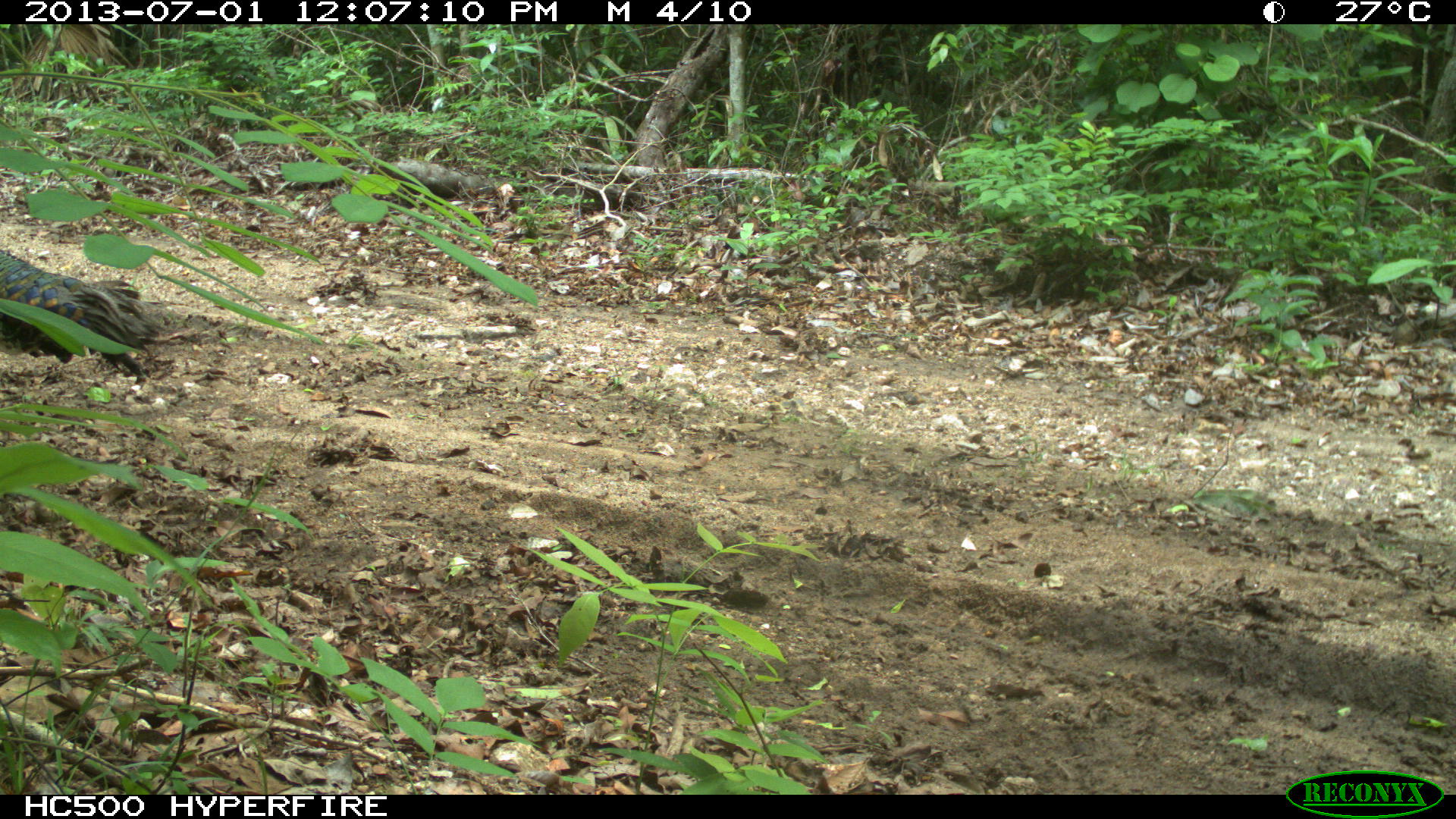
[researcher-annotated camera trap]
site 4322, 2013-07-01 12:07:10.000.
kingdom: Animalia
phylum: Chordata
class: Aves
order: Galliformes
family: Phasianidae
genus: Meleagris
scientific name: Meleagris ocellata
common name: ocellated turkey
Meleagris ocellata (ocellated turkey), count 1, sex male.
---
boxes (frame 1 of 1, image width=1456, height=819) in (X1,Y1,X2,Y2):
meleagris ocellata: (0,247,169,378)